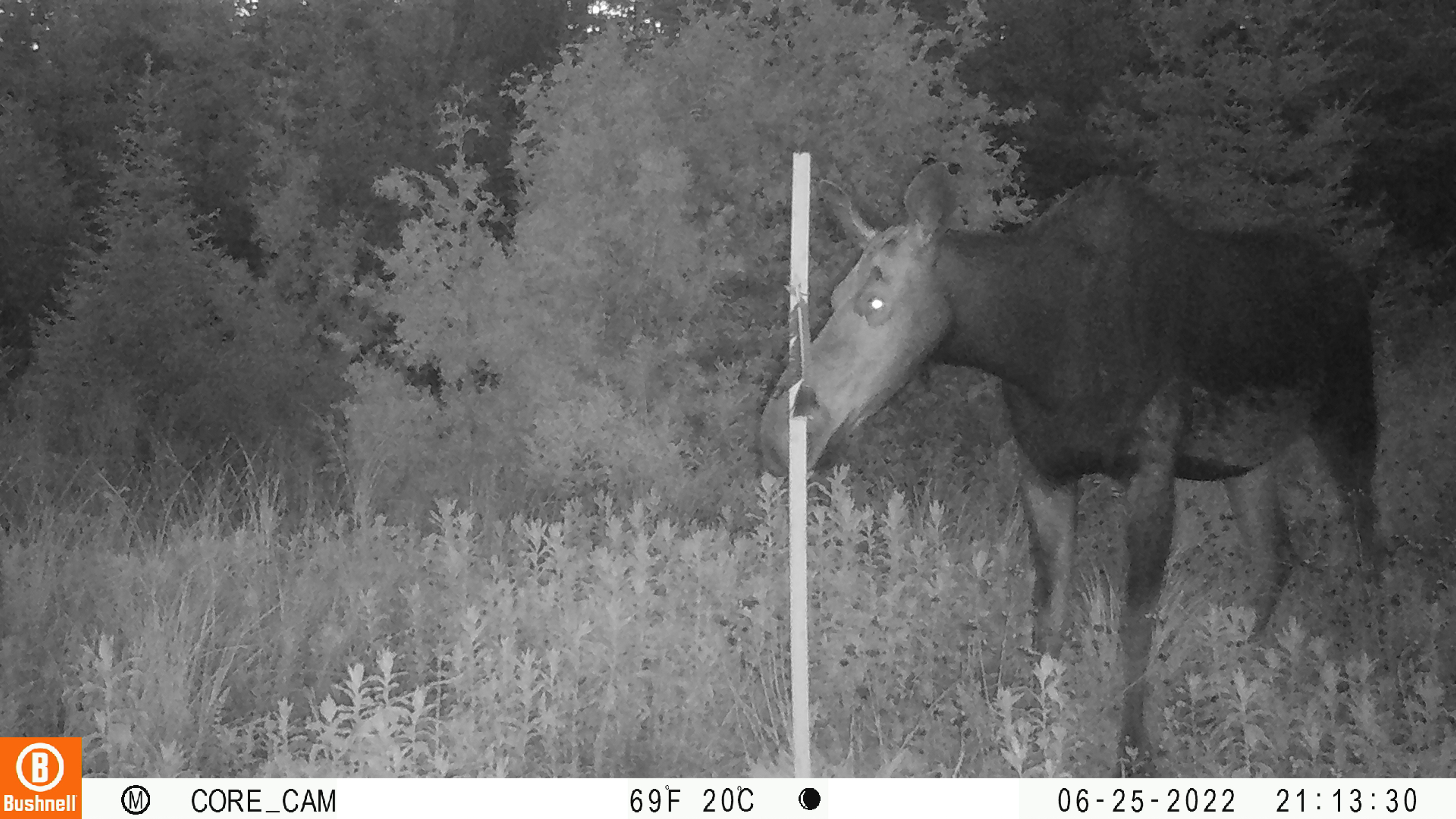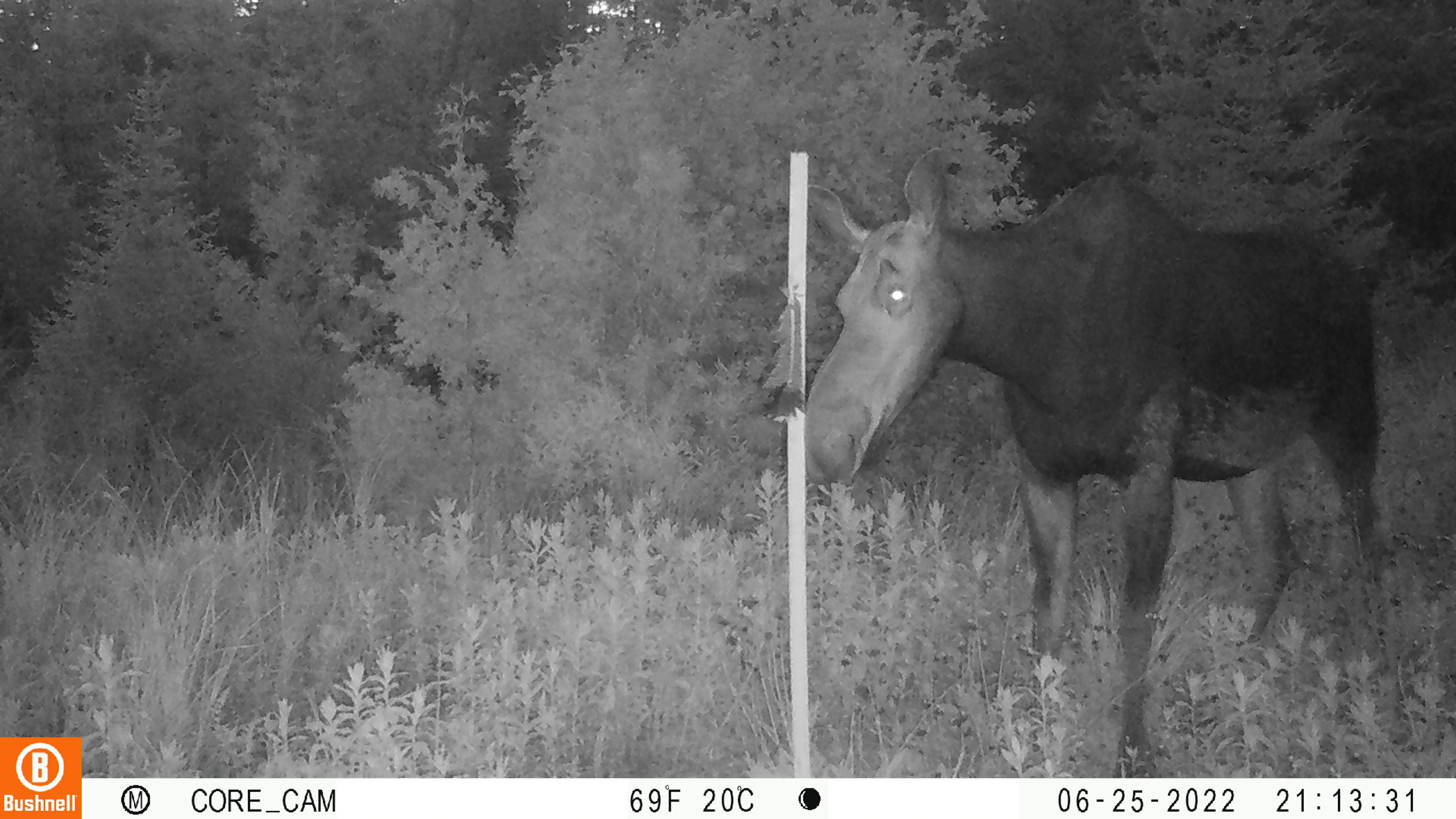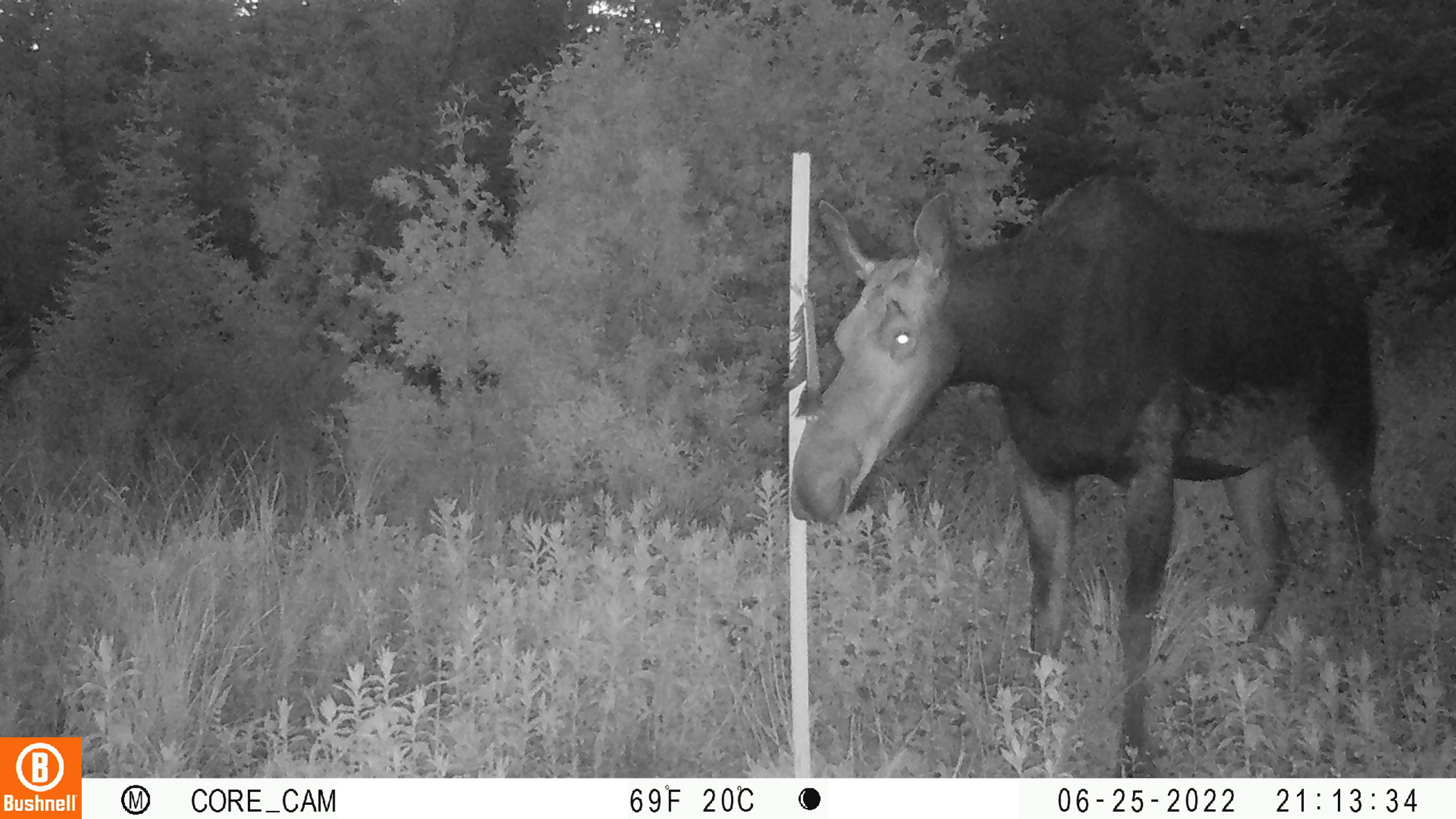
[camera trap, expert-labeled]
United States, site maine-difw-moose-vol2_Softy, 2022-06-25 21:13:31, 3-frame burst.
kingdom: Animalia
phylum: Chordata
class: Mammalia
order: Artiodactyla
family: Cervidae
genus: Alces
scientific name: Alces alces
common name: moose